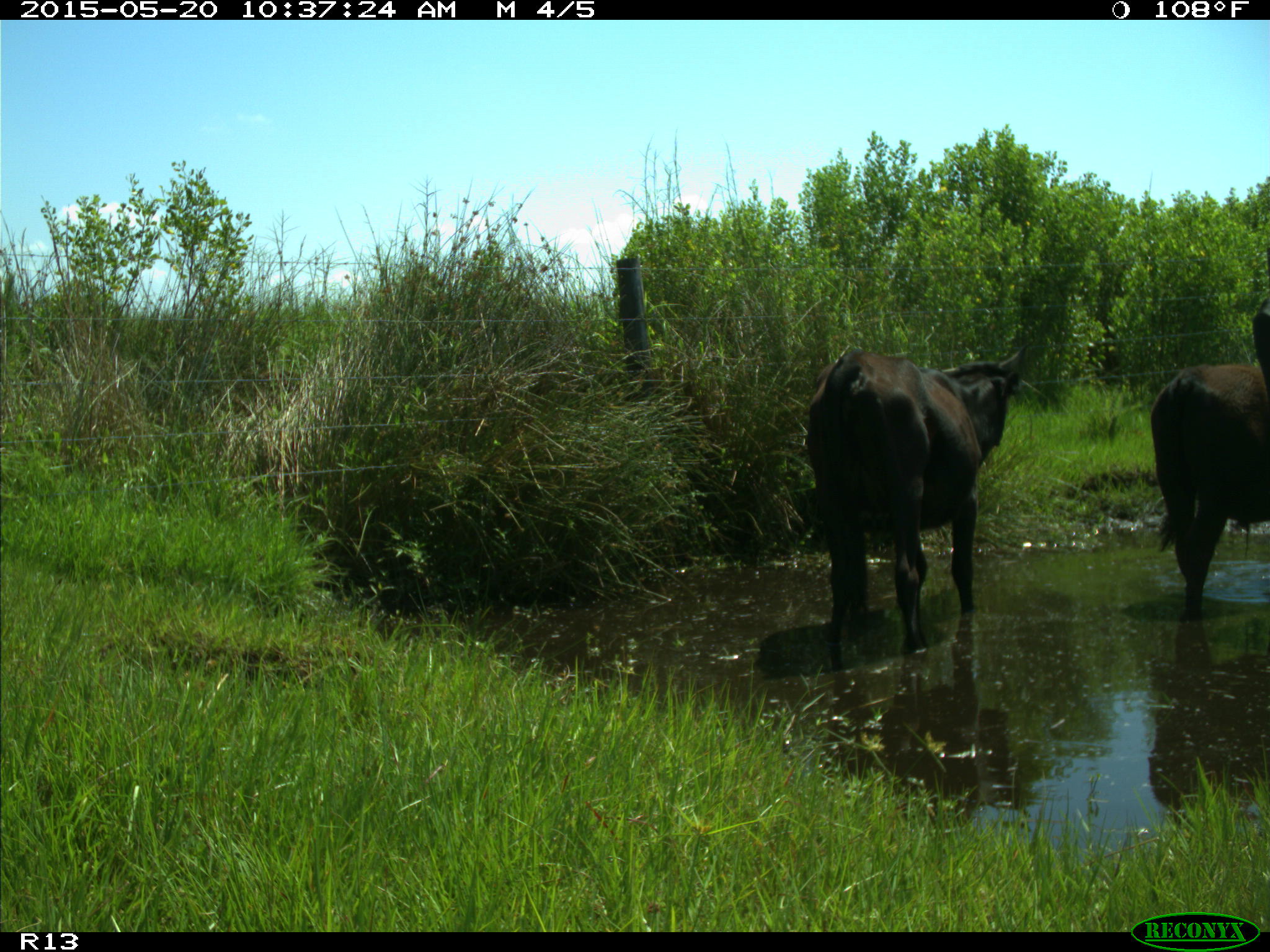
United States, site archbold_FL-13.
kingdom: Animalia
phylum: Chordata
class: Mammalia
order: Artiodactyla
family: Bovidae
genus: Bos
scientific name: Bos taurus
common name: domestic cow